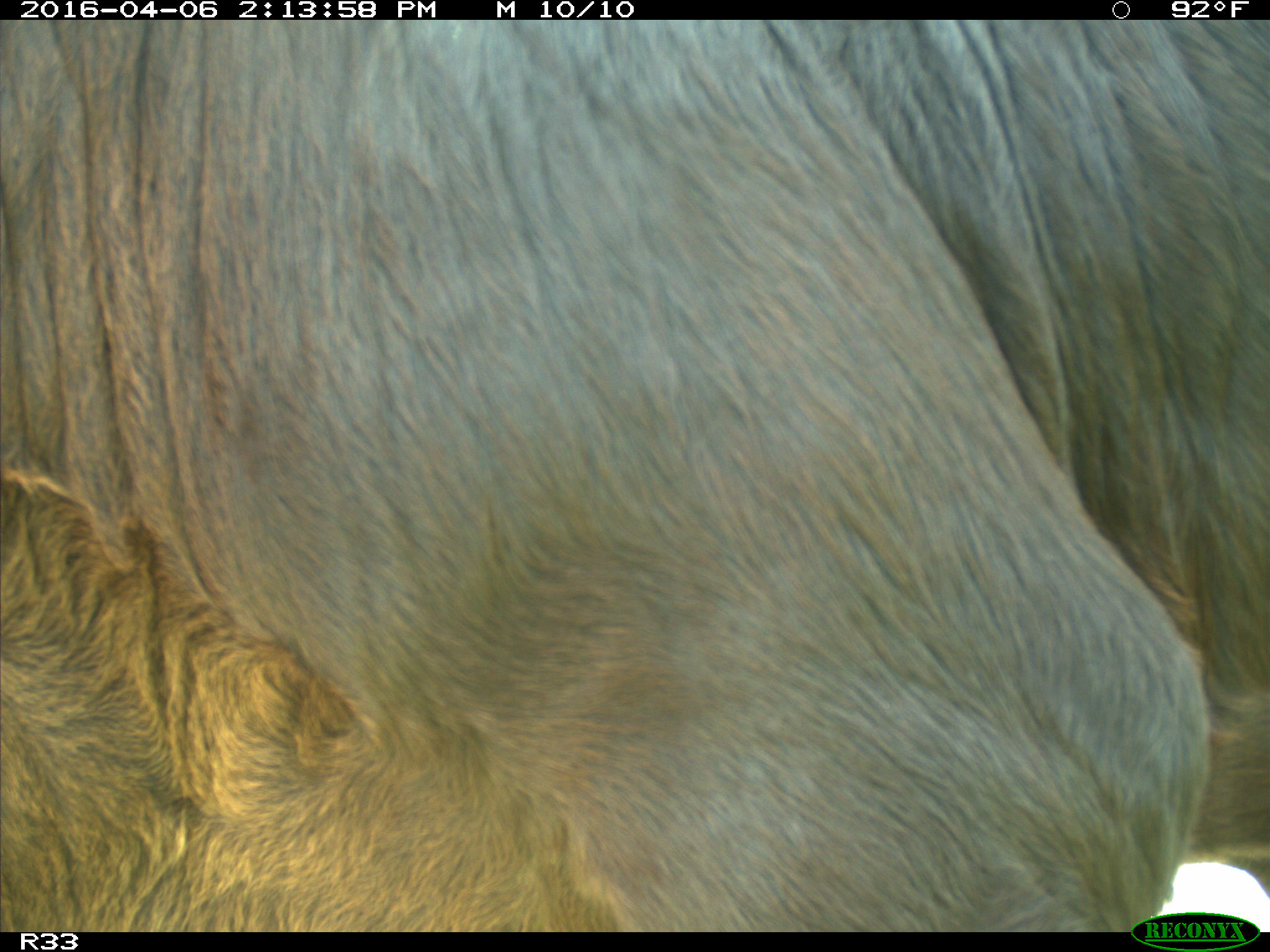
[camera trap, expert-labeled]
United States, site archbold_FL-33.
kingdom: Animalia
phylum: Chordata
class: Mammalia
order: Artiodactyla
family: Bovidae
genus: Bos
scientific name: Bos taurus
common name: domestic cow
Bos taurus (domestic cow).